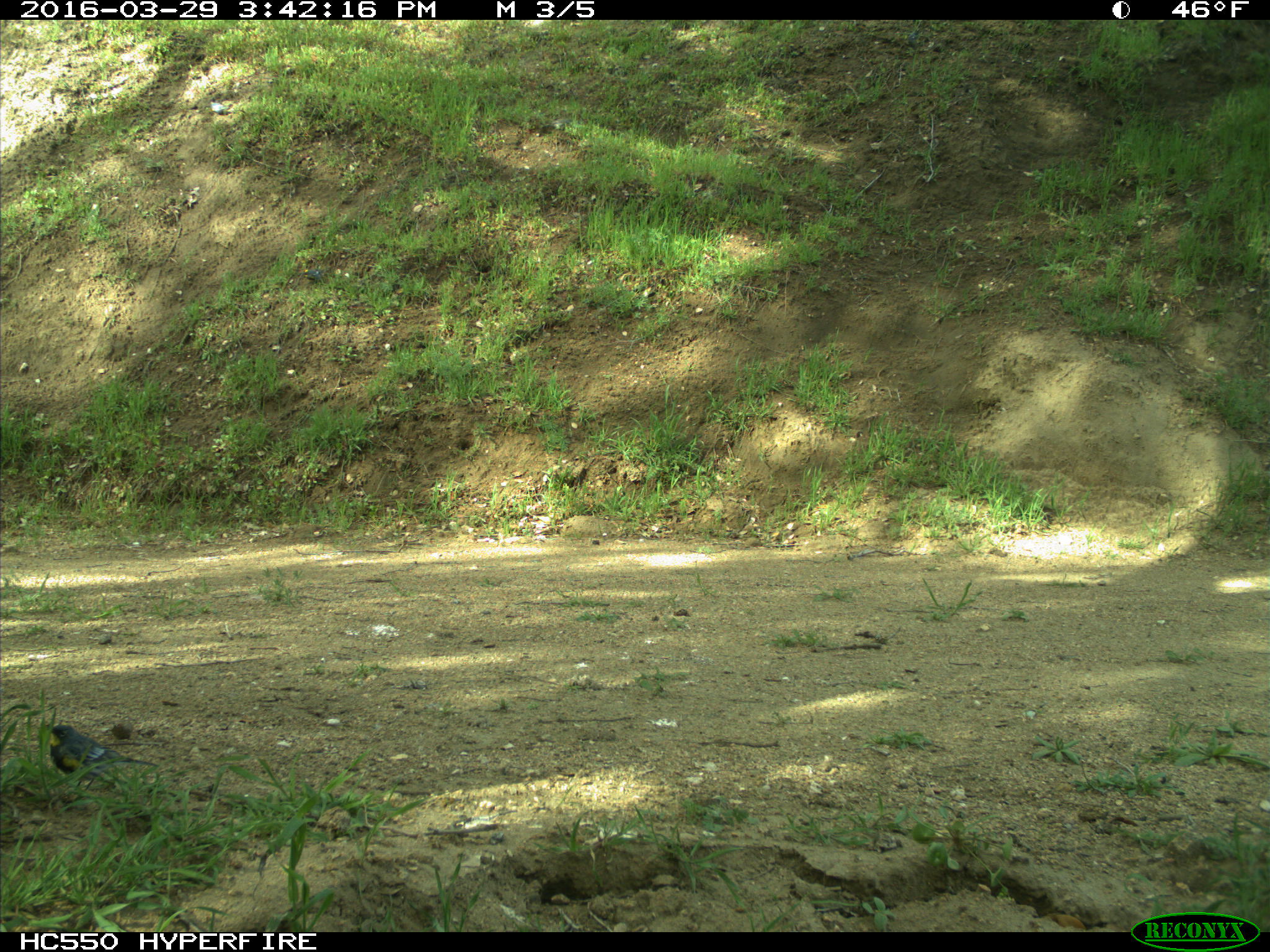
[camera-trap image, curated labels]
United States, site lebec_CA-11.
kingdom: Animalia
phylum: Chordata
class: Aves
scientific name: Aves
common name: birds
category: unidentified bird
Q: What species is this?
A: Unidentified bird (birds) (Aves).